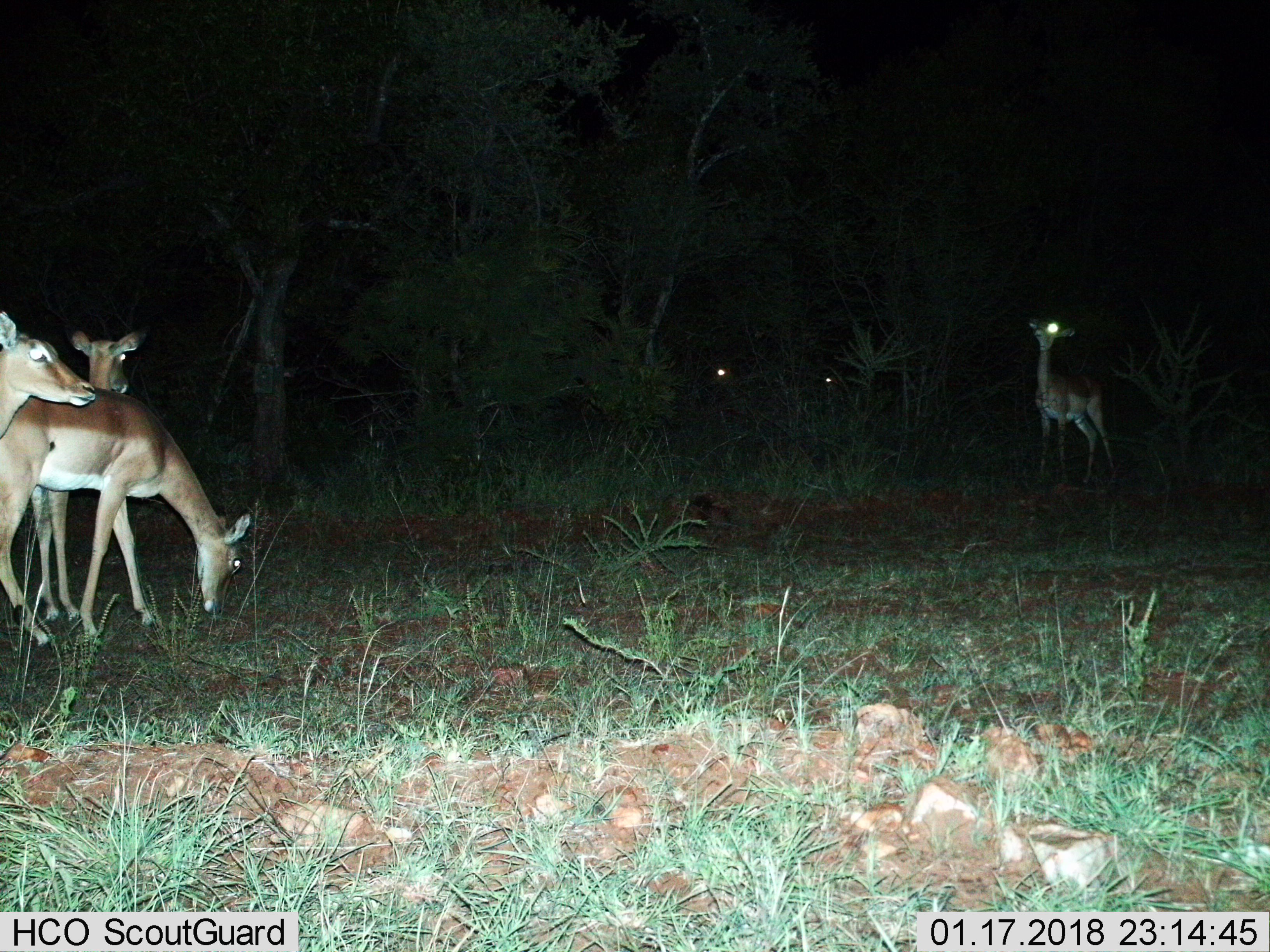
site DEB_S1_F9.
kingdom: Animalia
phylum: Chordata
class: Mammalia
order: Artiodactyla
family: Bovidae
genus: Aepyceros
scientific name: Aepyceros melampus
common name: impala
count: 6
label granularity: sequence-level